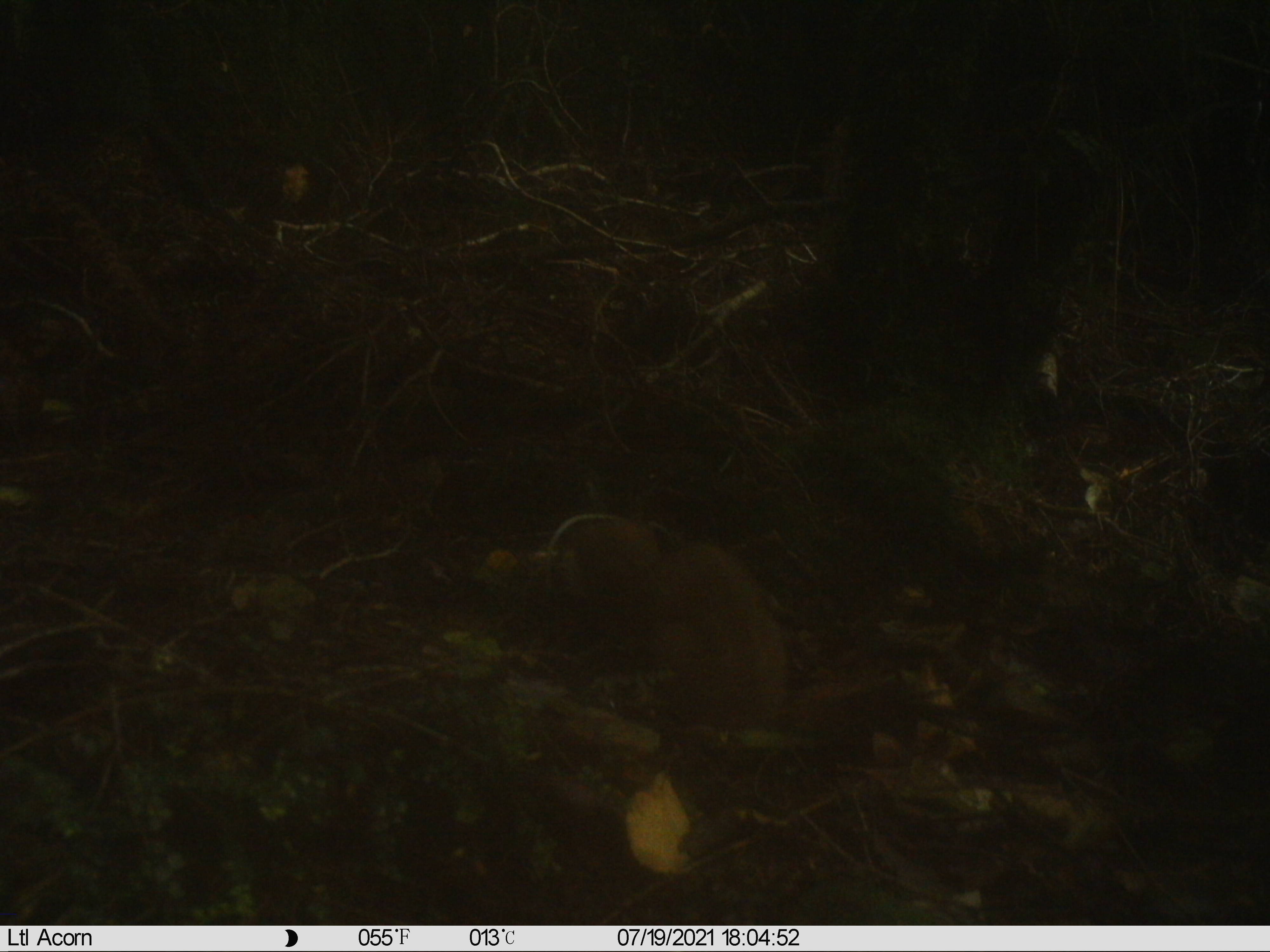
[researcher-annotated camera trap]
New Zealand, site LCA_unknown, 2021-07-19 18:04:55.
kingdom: Animalia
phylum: Chordata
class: Mammalia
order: Carnivora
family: Mustelidae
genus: Mustela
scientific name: Mustela erminea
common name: stoat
Stoat (Mustela erminea).